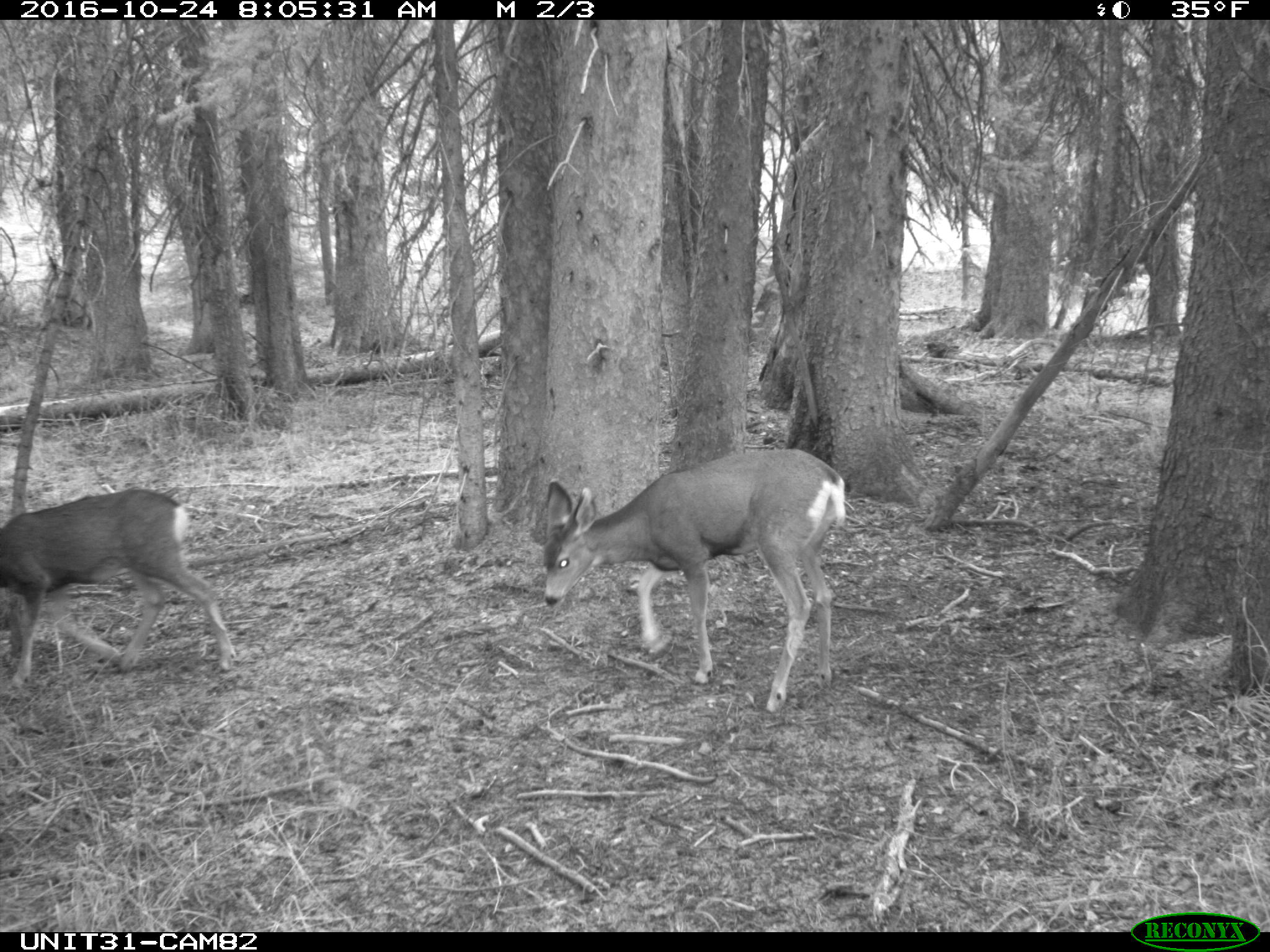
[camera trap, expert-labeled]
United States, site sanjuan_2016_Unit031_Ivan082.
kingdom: Animalia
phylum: Chordata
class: Mammalia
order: Artiodactyla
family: Cervidae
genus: Odocoileus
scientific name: Odocoileus hemionus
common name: mule deer